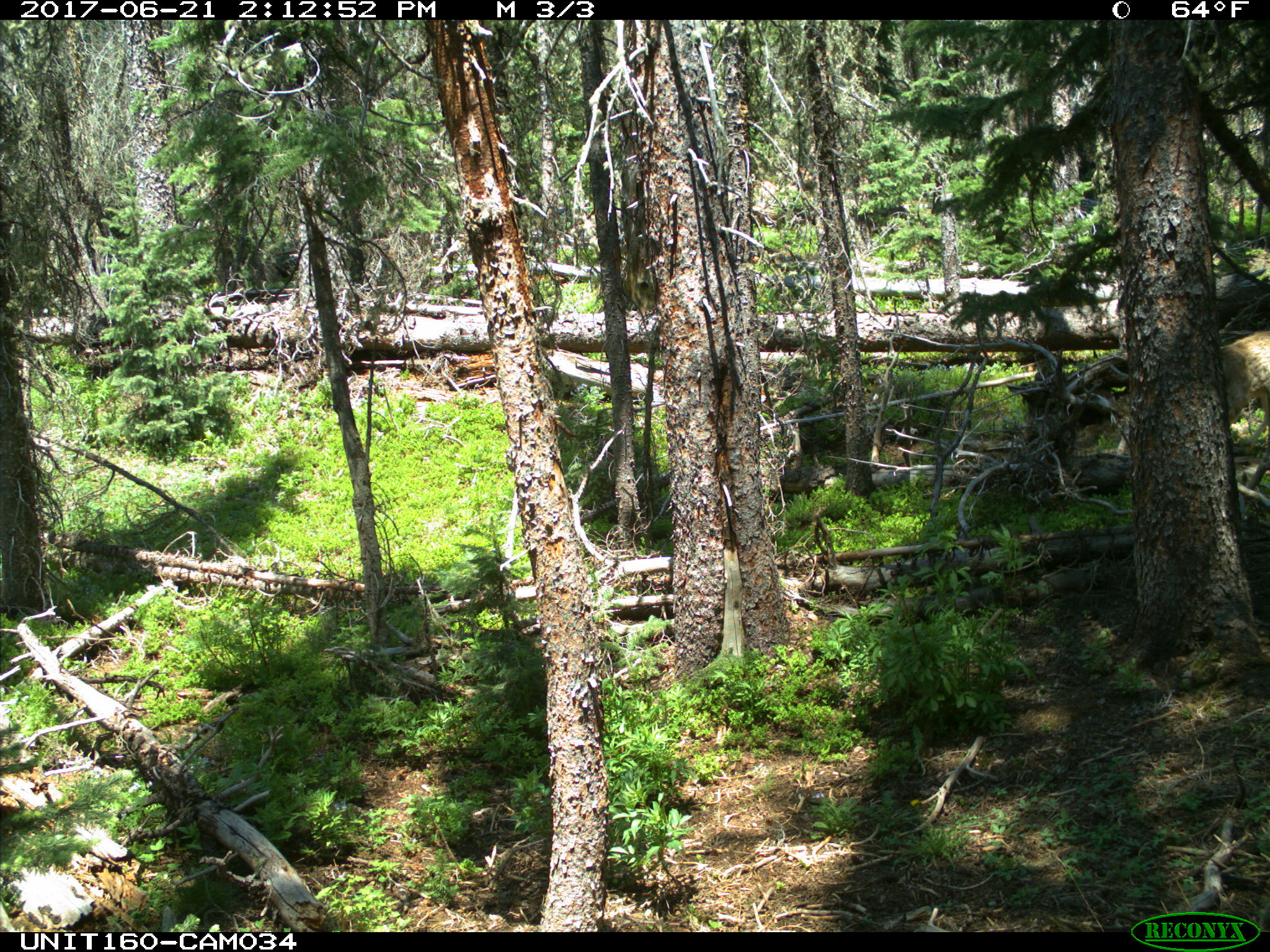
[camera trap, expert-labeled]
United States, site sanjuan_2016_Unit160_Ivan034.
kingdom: Animalia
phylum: Chordata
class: Mammalia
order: Artiodactyla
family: Cervidae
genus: Odocoileus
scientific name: Odocoileus hemionus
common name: mule deer